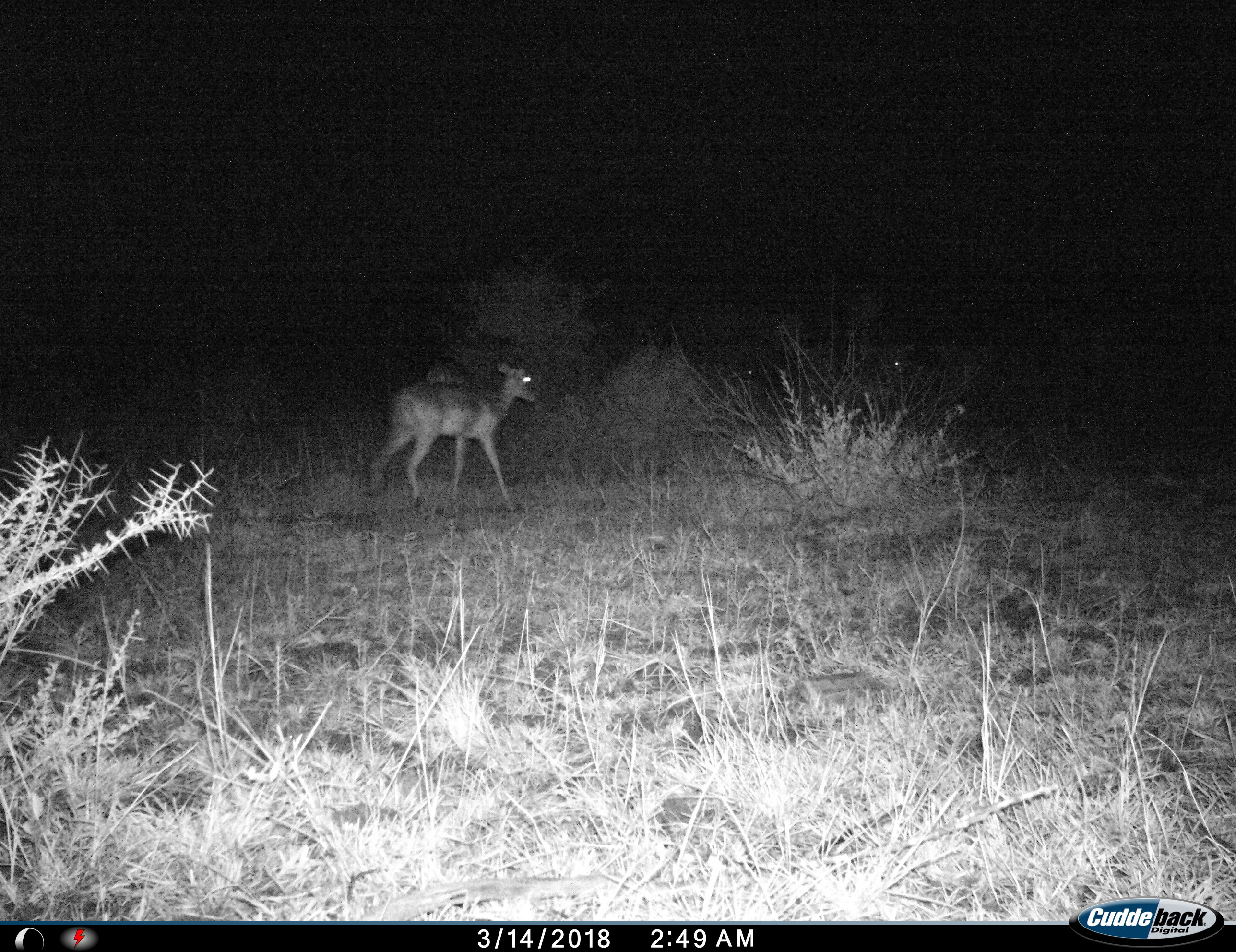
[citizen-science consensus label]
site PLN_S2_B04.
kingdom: Animalia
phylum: Chordata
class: Mammalia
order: Artiodactyla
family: Bovidae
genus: Aepyceros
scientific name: Aepyceros melampus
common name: impala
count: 4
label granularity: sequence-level